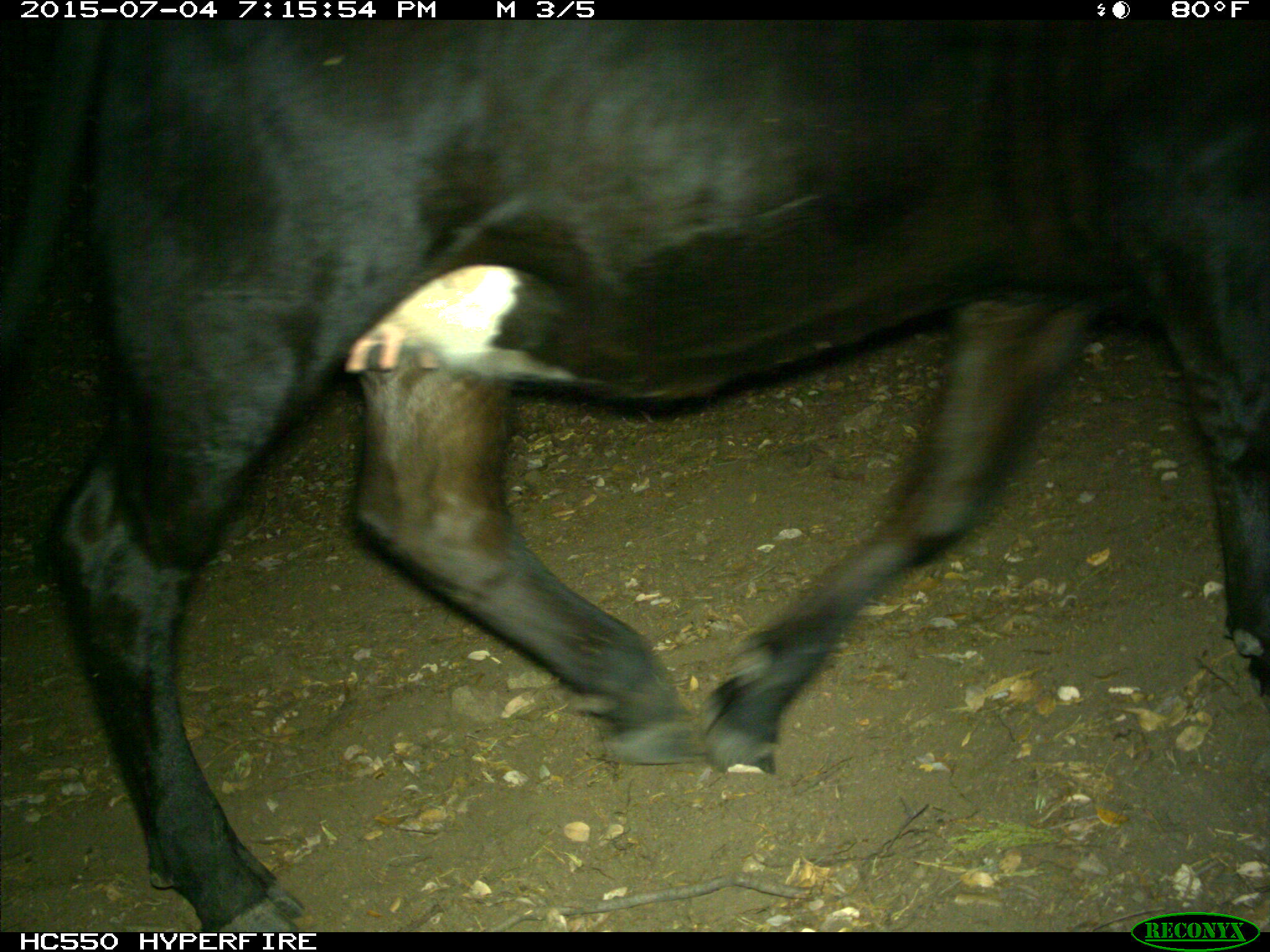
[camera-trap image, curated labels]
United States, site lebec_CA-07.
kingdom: Animalia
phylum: Chordata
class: Mammalia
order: Artiodactyla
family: Bovidae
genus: Bos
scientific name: Bos taurus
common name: domestic cow